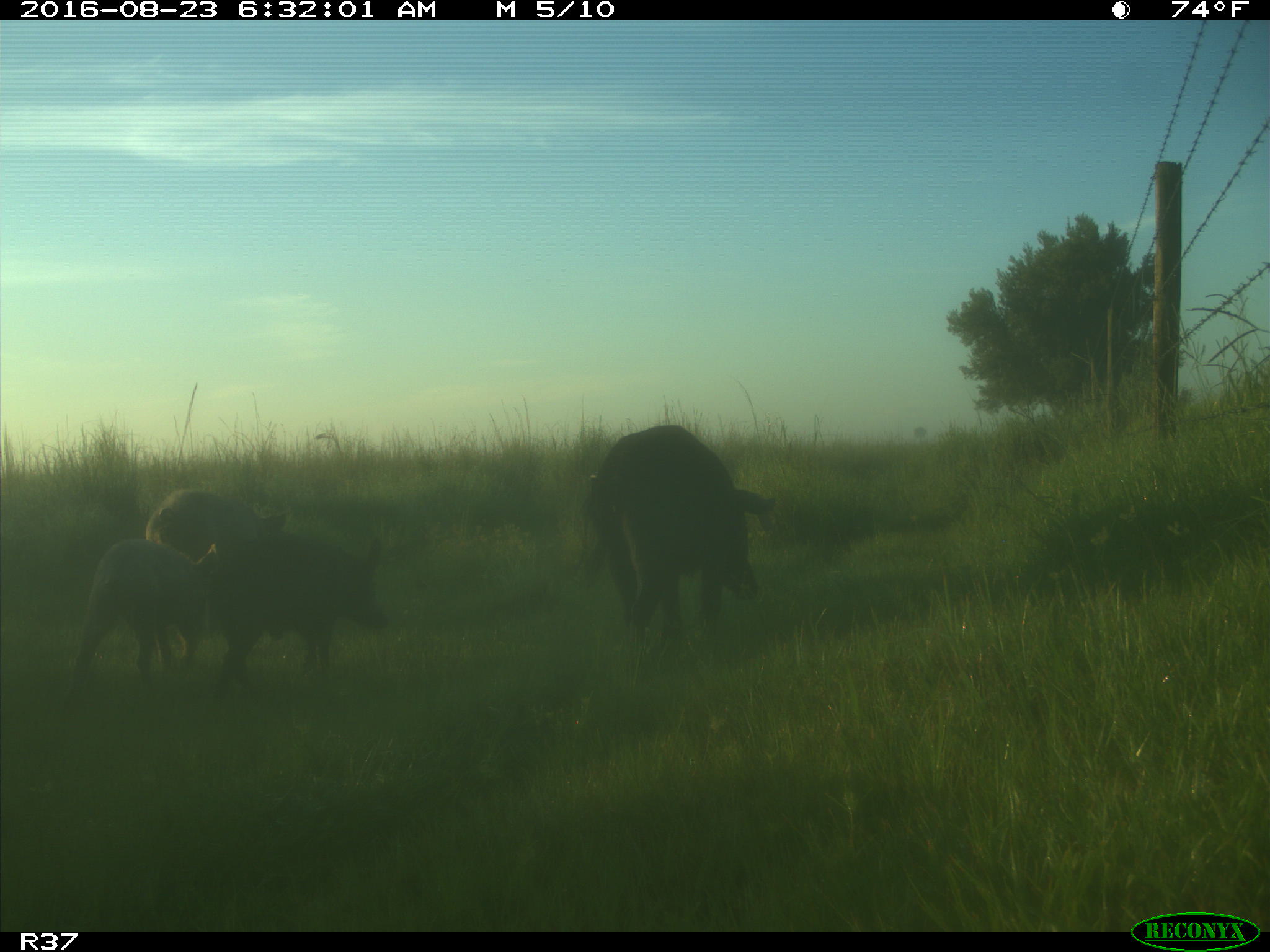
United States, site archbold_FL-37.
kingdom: Animalia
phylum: Chordata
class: Mammalia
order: Artiodactyla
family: Suidae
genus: Sus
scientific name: Sus scrofa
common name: wild boar